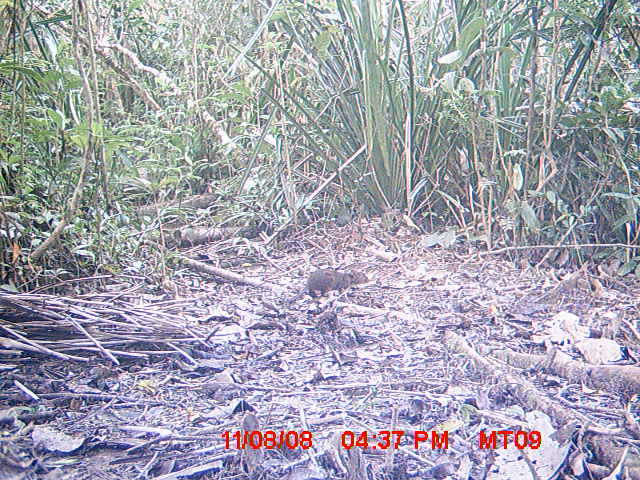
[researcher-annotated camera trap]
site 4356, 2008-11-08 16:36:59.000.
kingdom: Animalia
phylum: Chordata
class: Aves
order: Cuculiformes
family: Cuculidae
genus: Coua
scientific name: Coua serriana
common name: red-breasted coua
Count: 1.